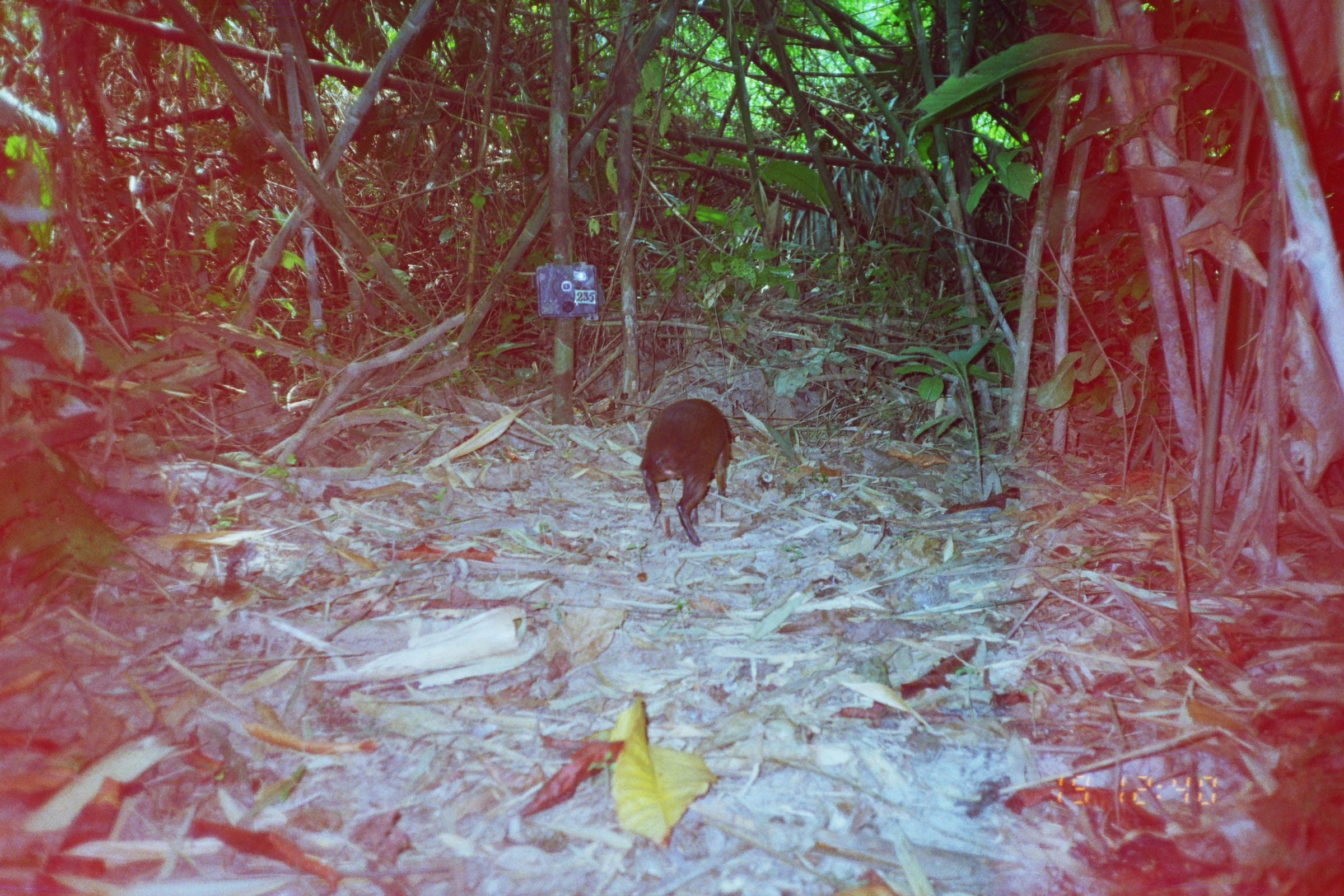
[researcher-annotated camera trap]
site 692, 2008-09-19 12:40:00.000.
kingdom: Animalia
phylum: Chordata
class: Mammalia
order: Rodentia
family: Dasyproctidae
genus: Dasyprocta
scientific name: Dasyprocta punctata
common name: central american agouti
Dasyprocta punctata (central american agouti).